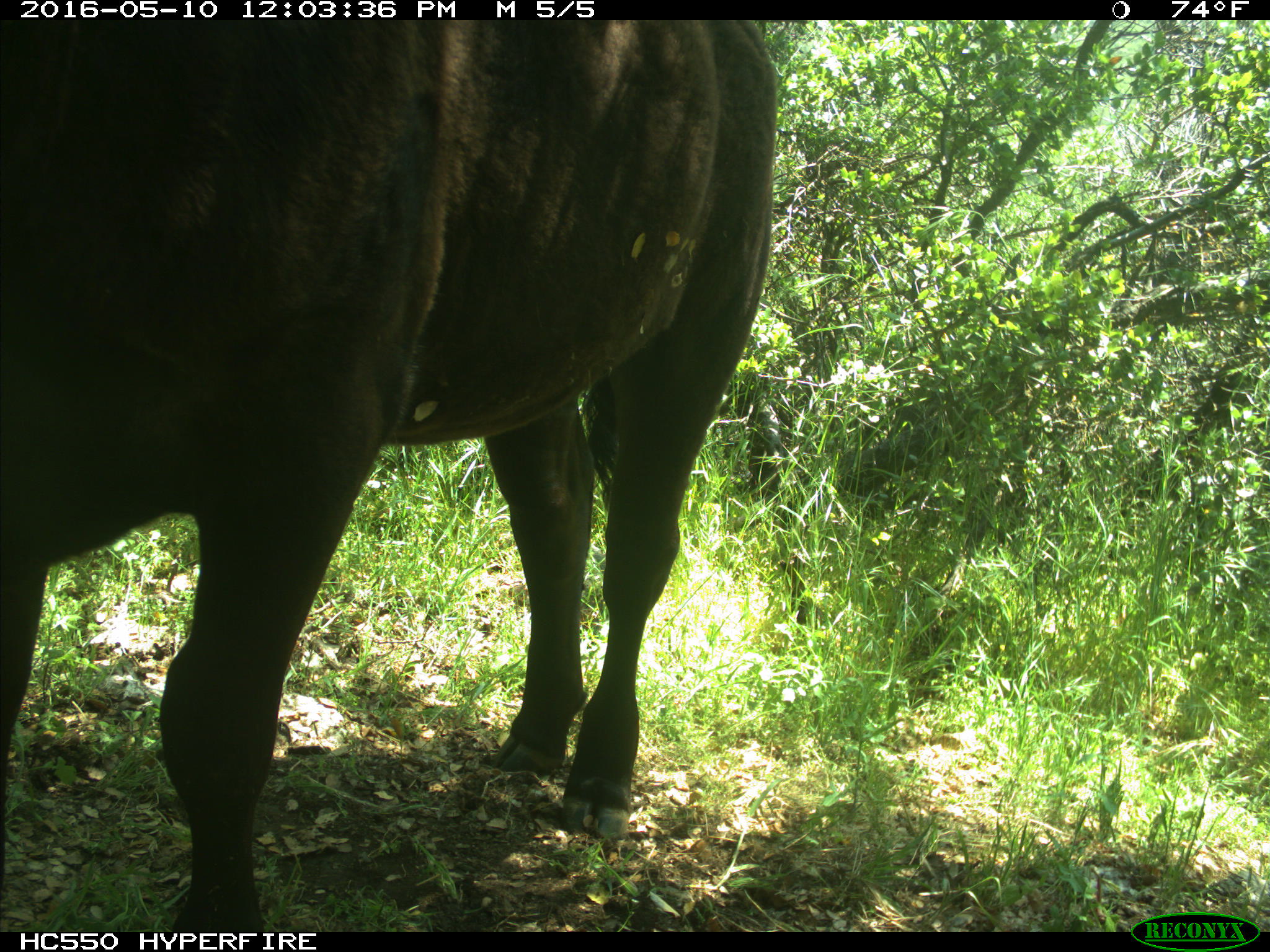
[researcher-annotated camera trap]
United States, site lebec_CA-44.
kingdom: Animalia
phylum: Chordata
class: Mammalia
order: Artiodactyla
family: Bovidae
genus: Bos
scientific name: Bos taurus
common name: domestic cow